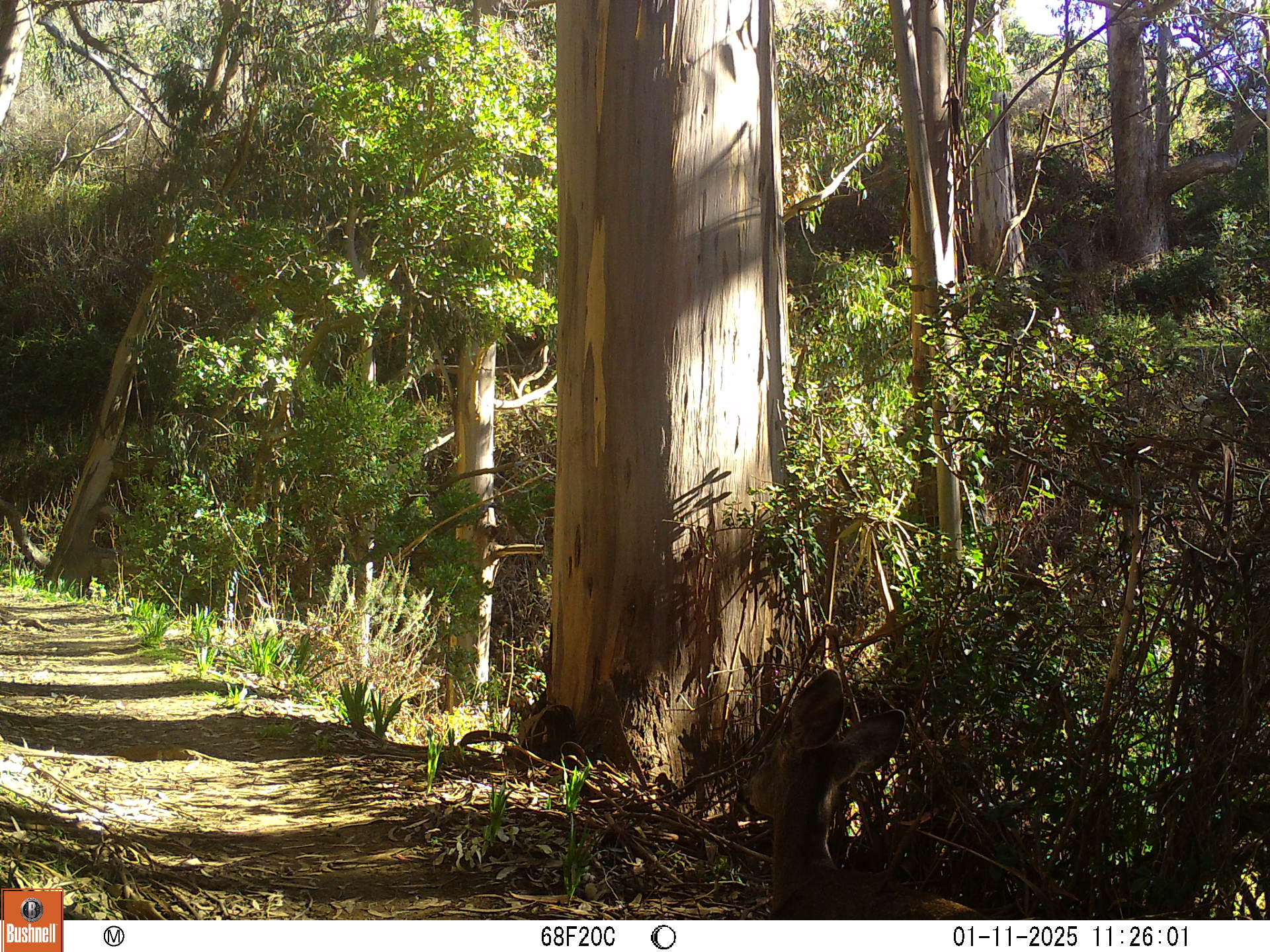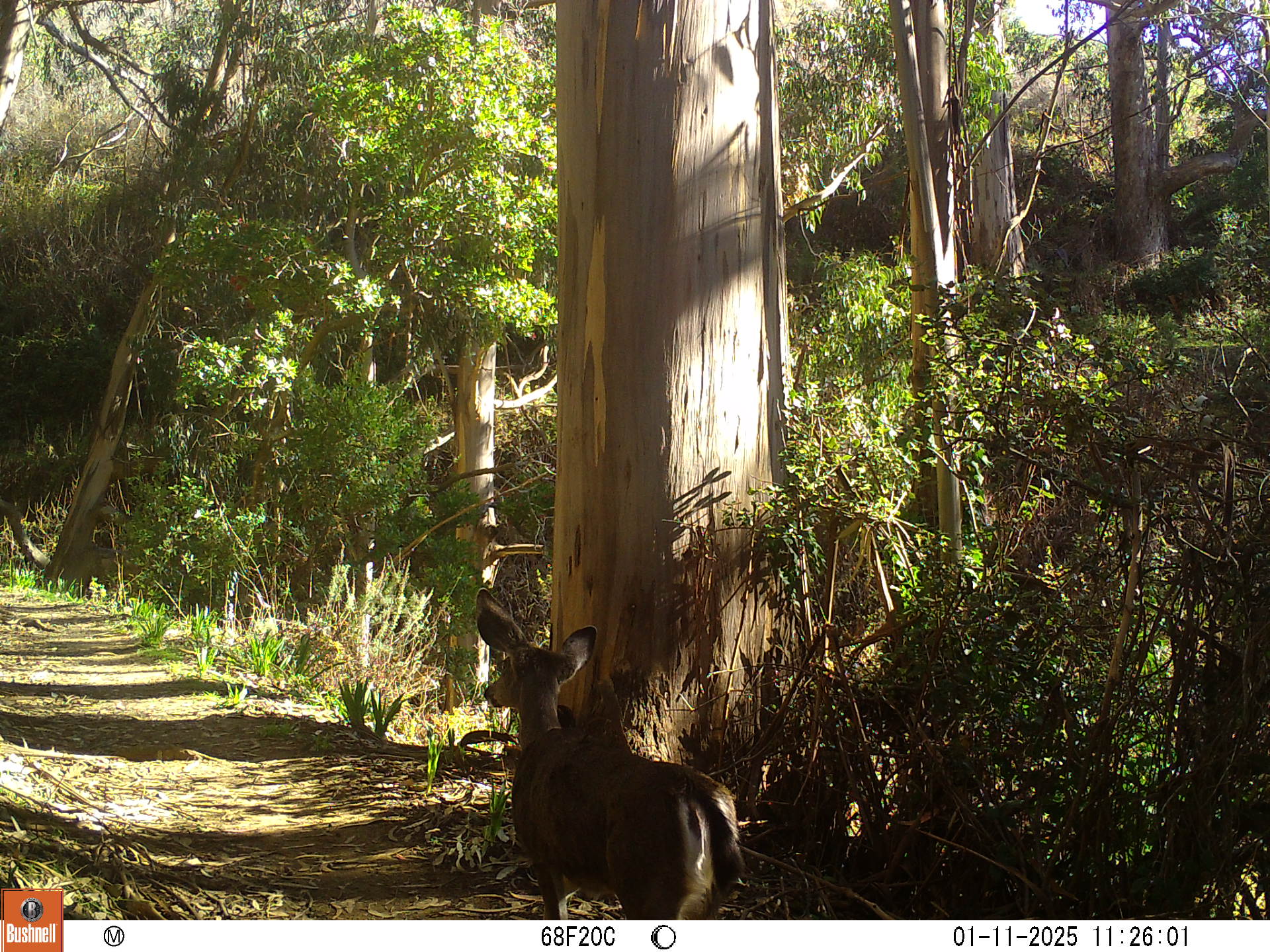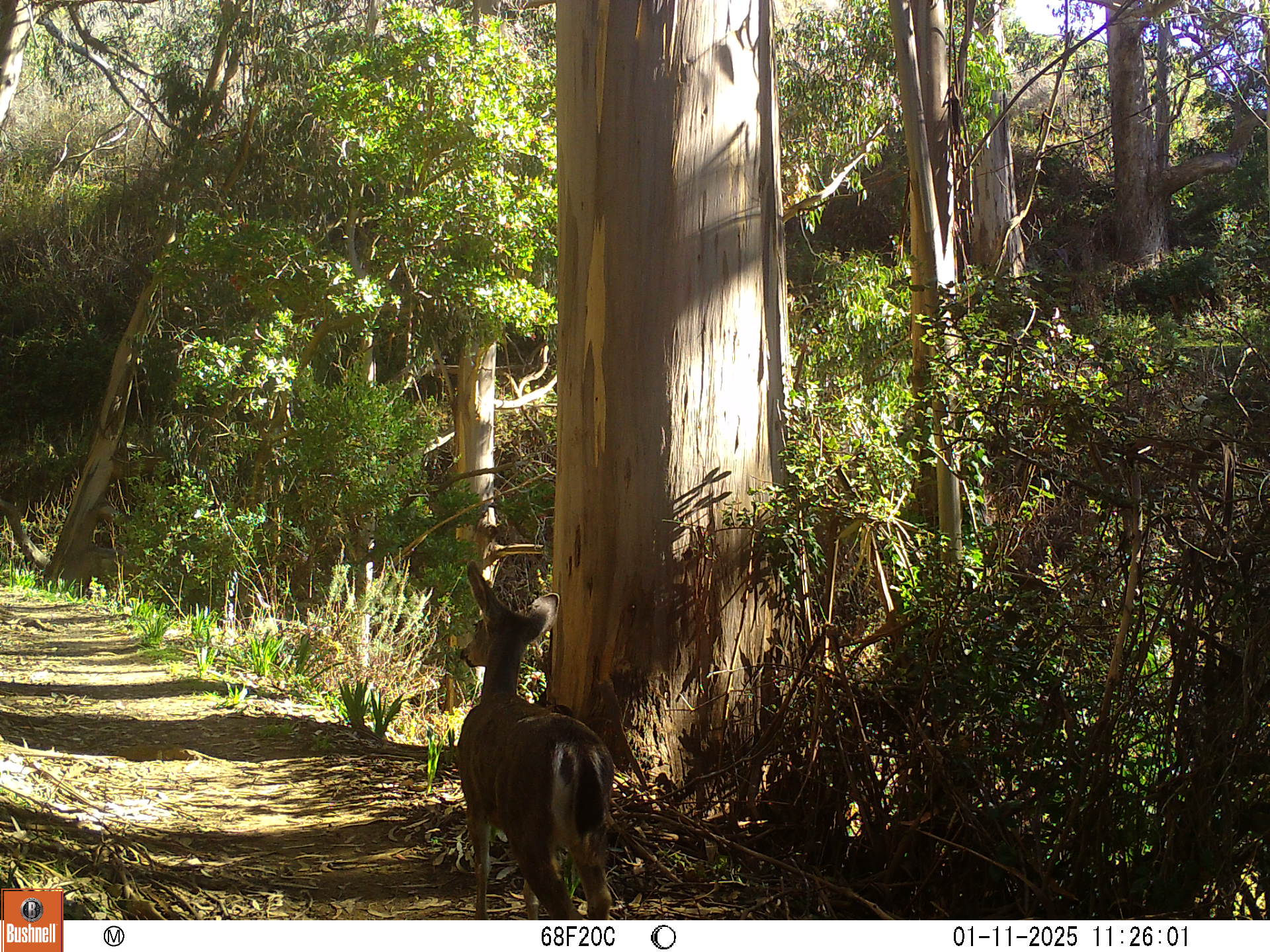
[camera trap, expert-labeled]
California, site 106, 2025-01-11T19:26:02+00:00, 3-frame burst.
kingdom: Animalia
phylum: Chordata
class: Mammalia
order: Artiodactyla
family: Cervidae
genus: Odocoileus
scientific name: Odocoileus hemionus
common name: mule deer